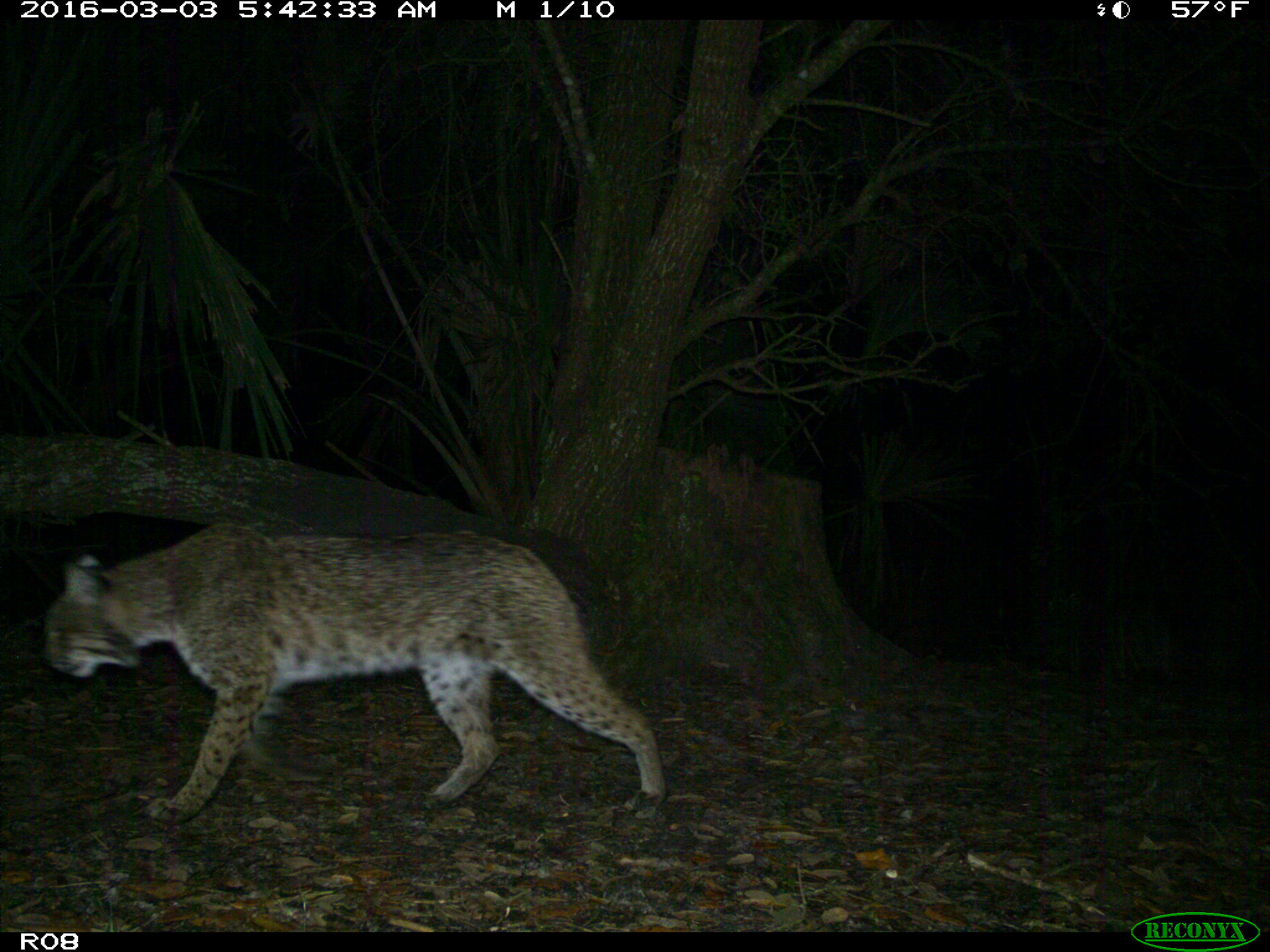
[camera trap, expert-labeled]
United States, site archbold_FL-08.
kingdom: Animalia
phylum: Chordata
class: Mammalia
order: Carnivora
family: Felidae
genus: Lynx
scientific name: Lynx rufus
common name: bobcat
Lynx rufus (bobcat).